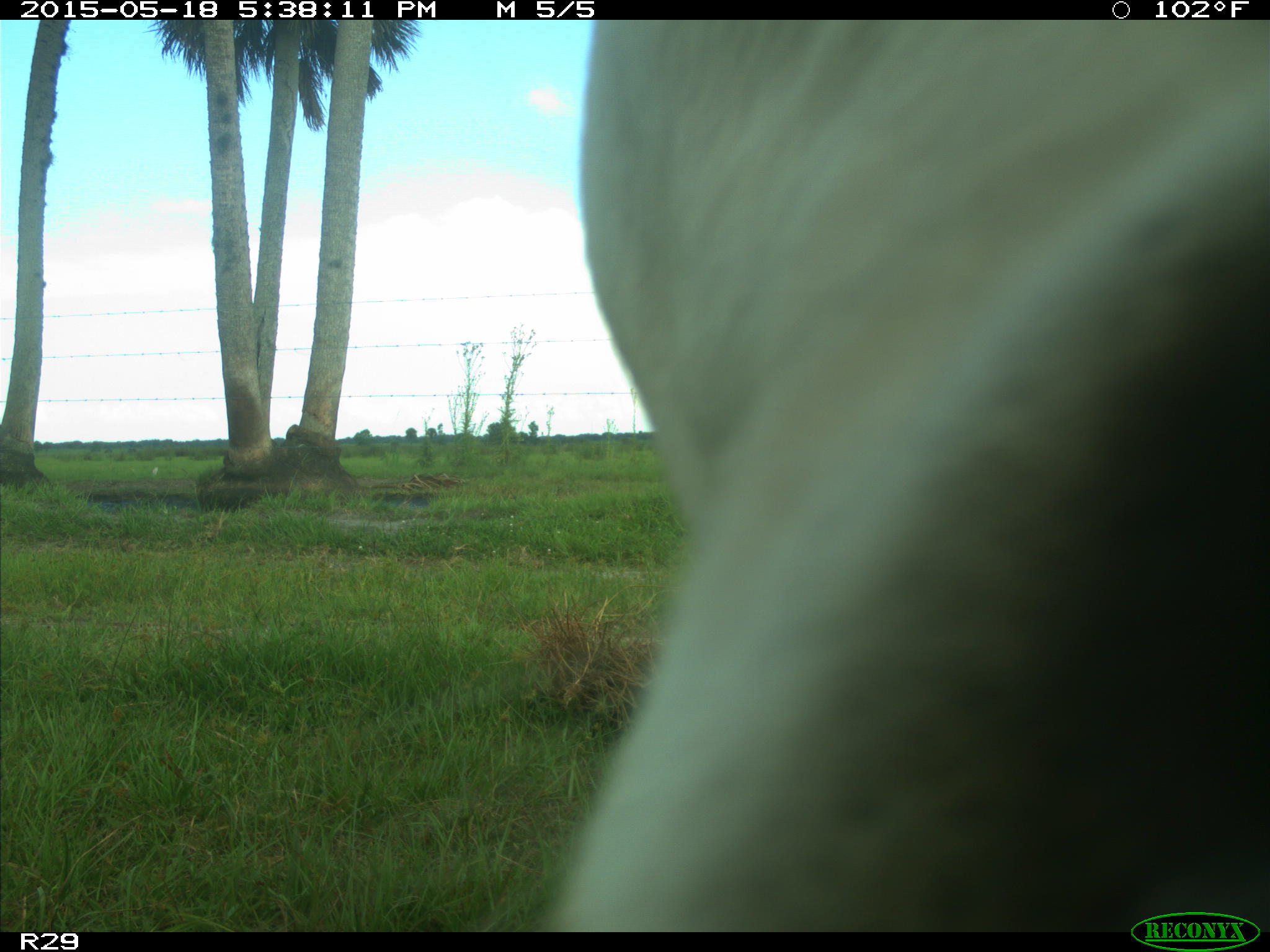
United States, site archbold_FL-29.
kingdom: Animalia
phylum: Chordata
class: Mammalia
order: Artiodactyla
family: Bovidae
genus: Bos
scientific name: Bos taurus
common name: domestic cow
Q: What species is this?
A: Bos taurus (domestic cow).